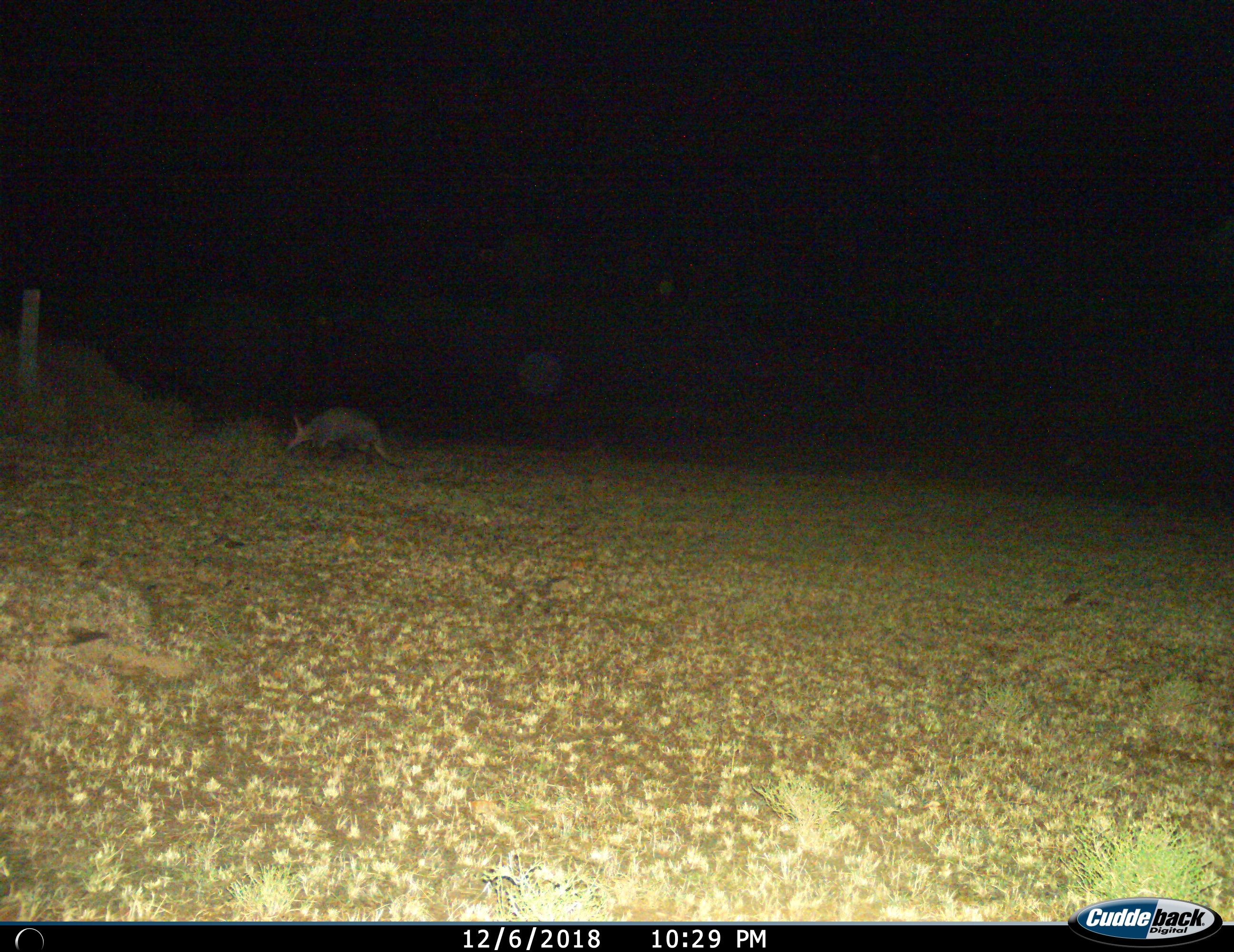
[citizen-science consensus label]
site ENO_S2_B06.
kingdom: Animalia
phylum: Chordata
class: Mammalia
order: Tubulidentata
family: Orycteropodidae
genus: Orycteropus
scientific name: Orycteropus afer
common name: aardvark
Aardvark (Orycteropus afer), count 1. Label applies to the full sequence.